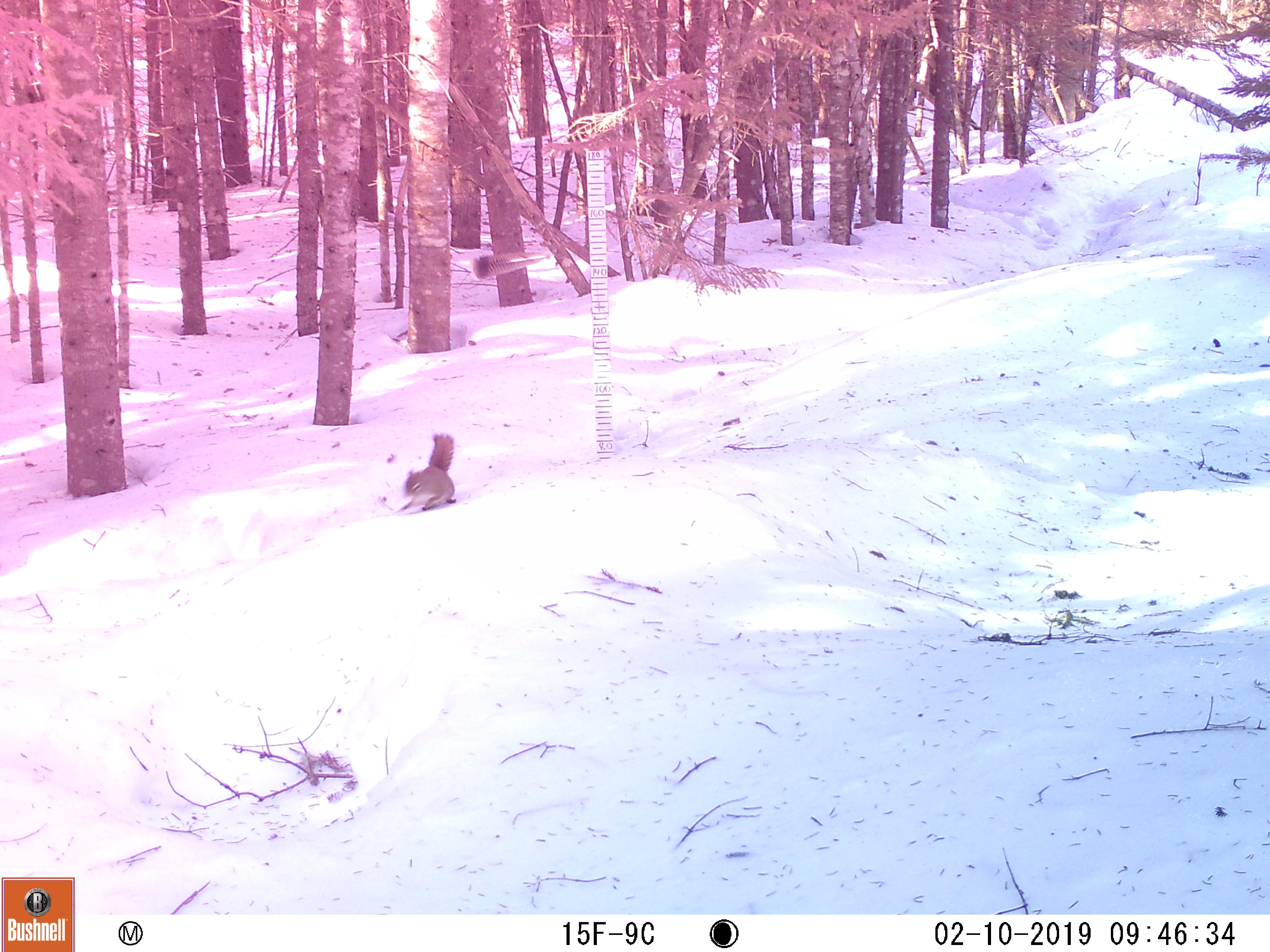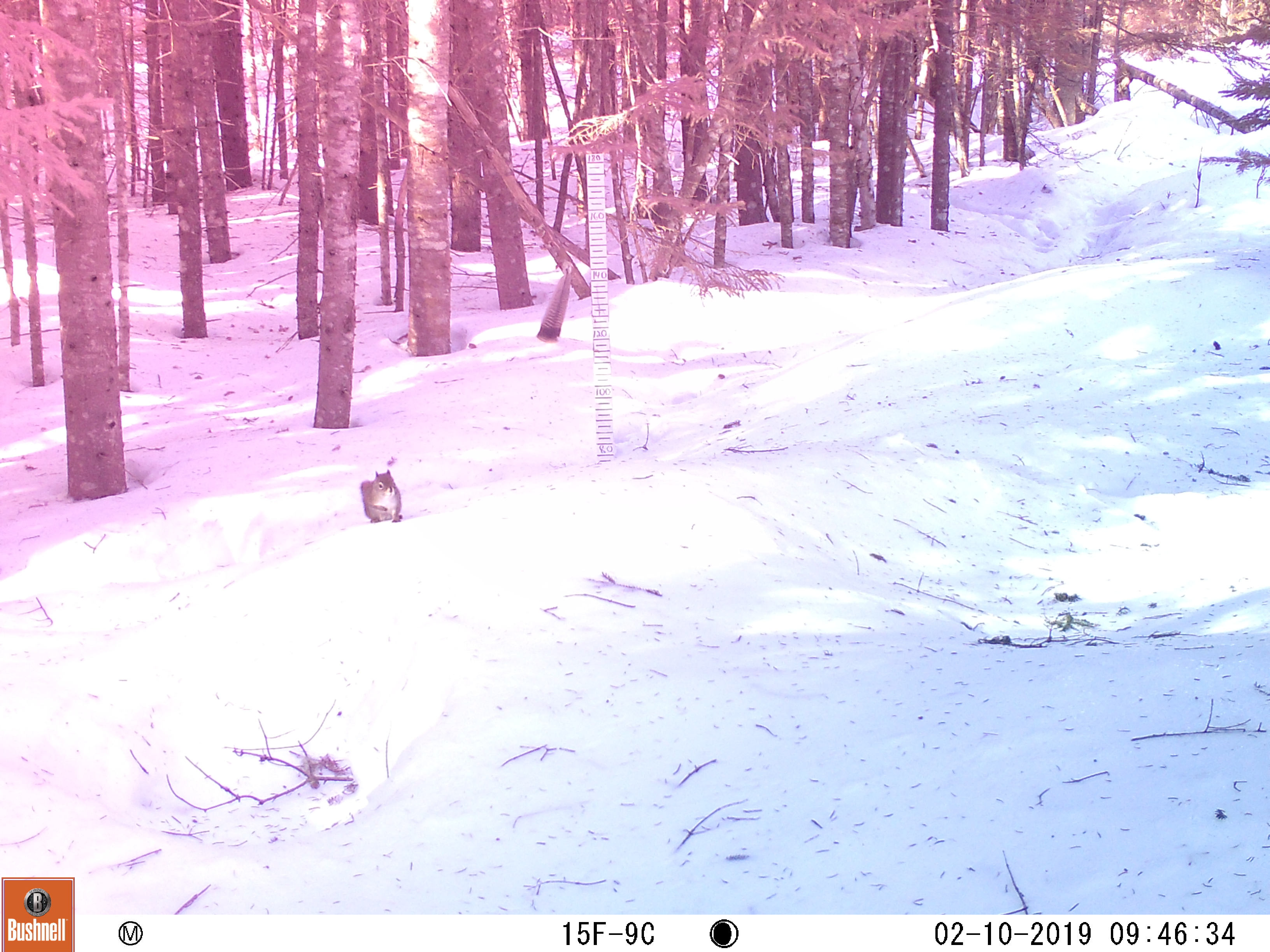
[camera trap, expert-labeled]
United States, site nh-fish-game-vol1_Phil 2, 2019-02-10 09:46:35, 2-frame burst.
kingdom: Animalia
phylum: Chordata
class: Mammalia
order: Rodentia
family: Sciuridae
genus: Tamiasciurus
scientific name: Tamiasciurus hudsonicus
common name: red squirrel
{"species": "red squirrel (Tamiasciurus hudsonicus)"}